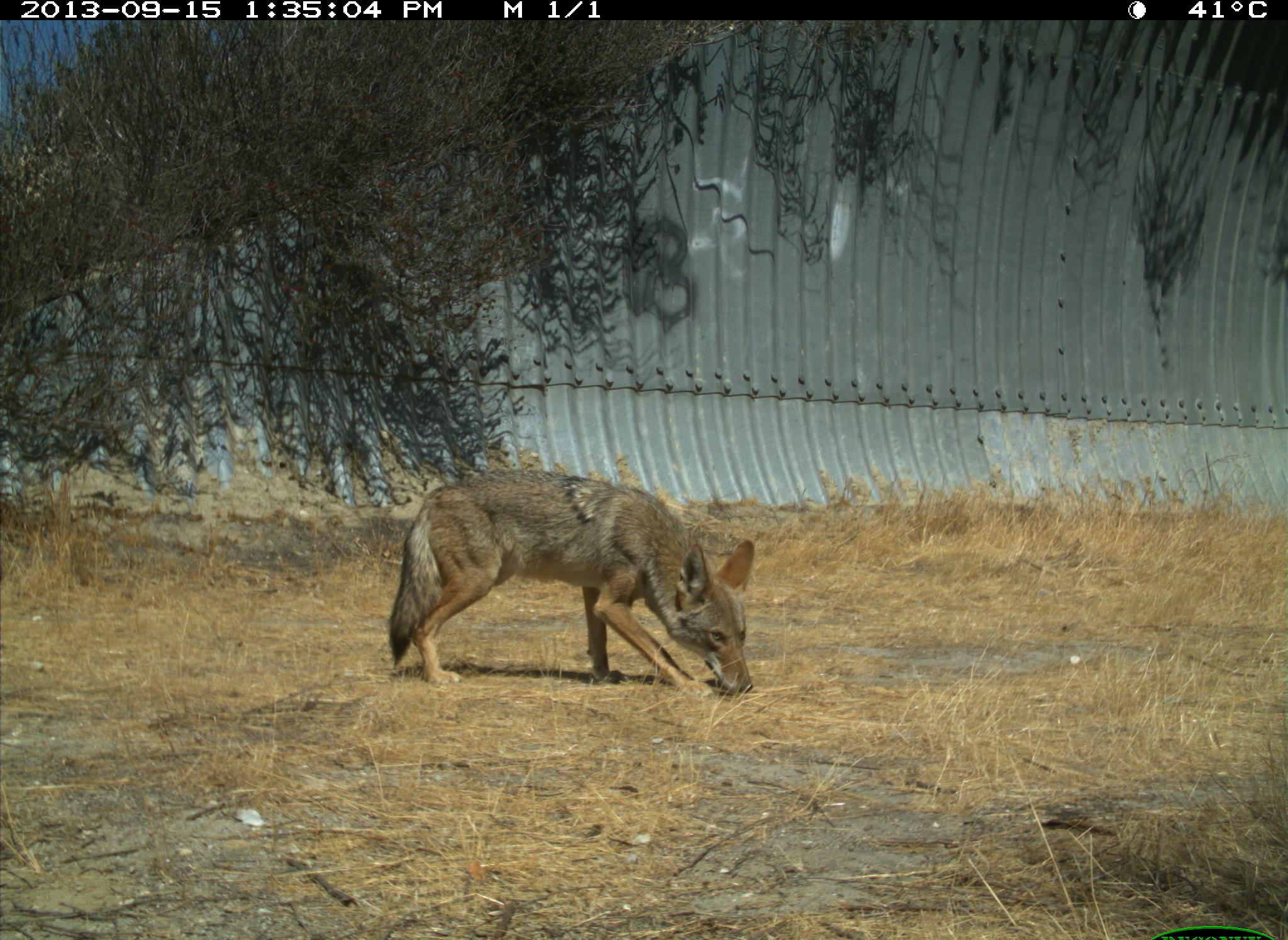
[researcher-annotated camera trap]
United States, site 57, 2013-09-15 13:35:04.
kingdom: Animalia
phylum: Chordata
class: Mammalia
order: Carnivora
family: Canidae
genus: Canis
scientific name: Canis latrans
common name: coyote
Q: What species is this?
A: Coyote (Canis latrans).